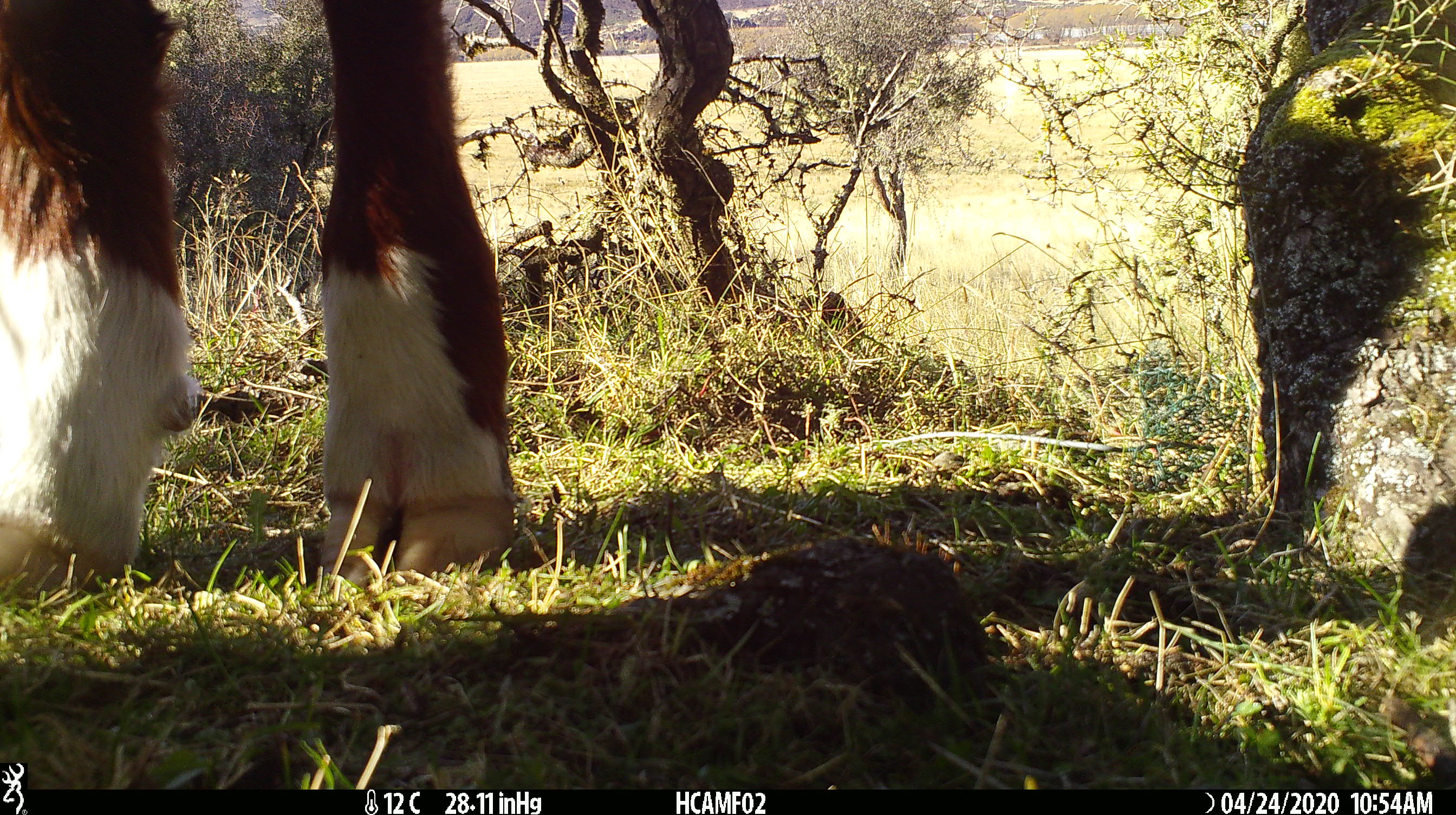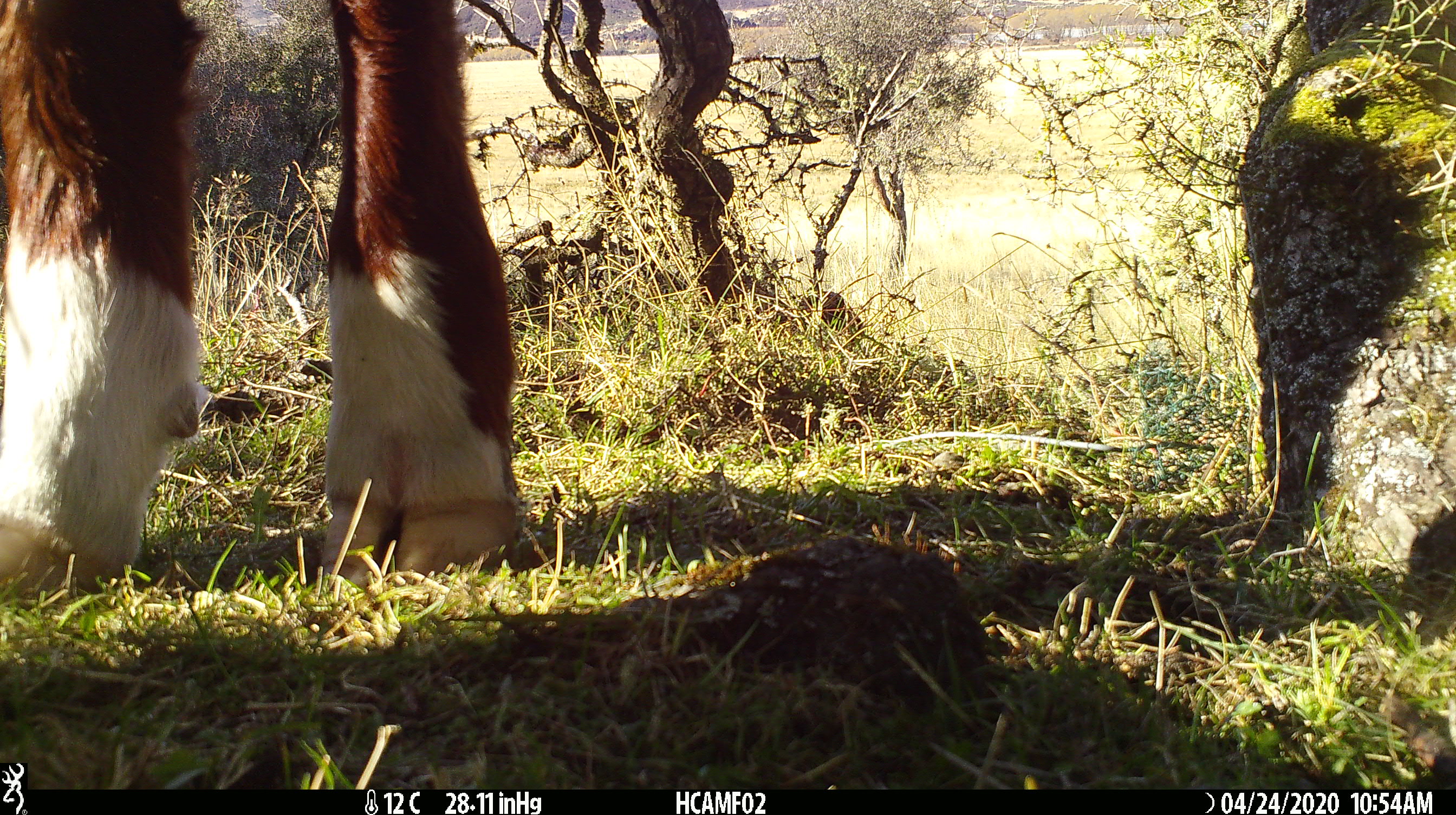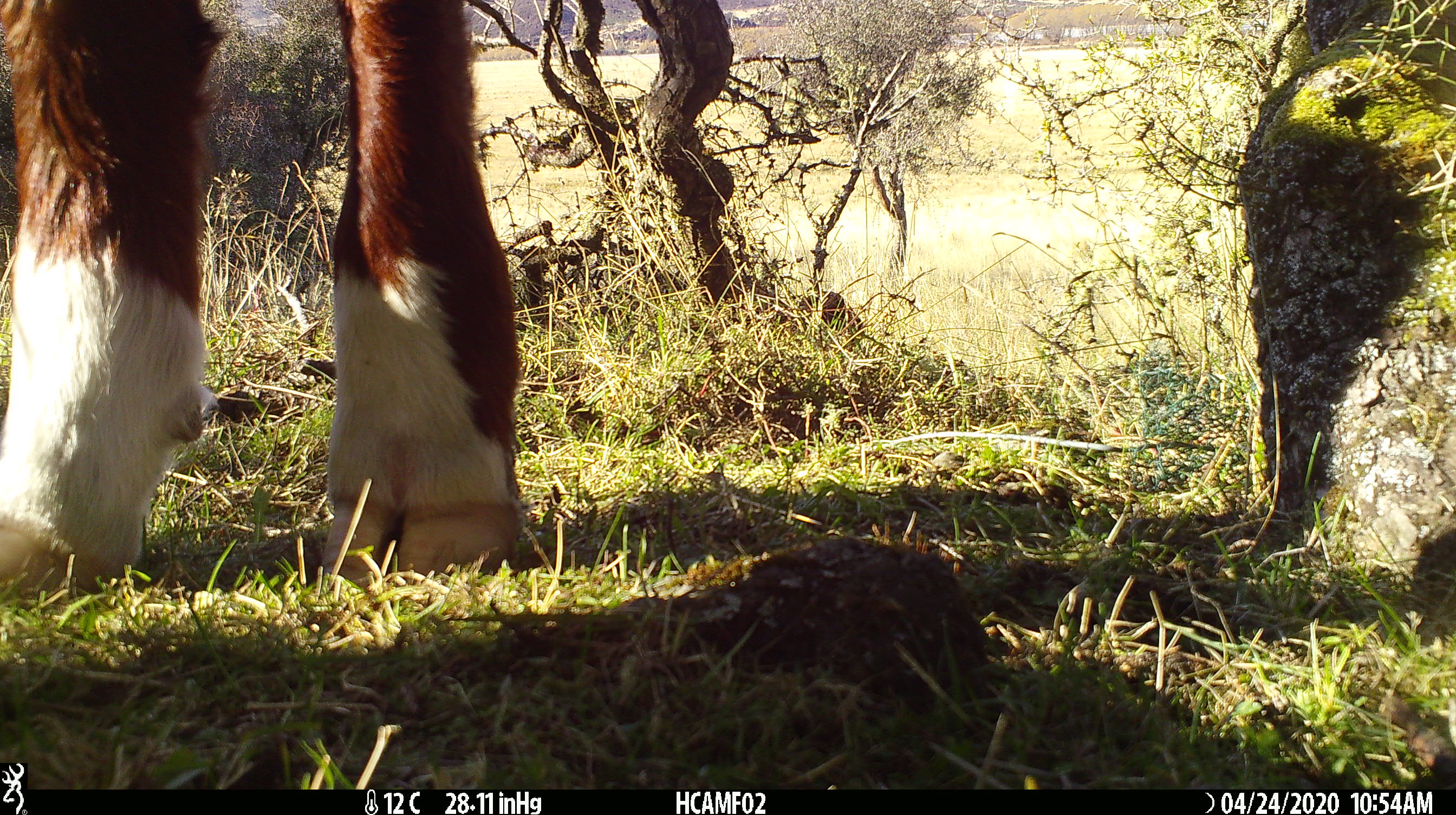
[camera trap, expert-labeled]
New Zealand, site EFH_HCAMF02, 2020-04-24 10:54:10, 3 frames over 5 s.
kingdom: Animalia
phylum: Chordata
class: Mammalia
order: Artiodactyla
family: Bovidae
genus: Bos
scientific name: Bos taurus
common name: domestic cow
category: cow